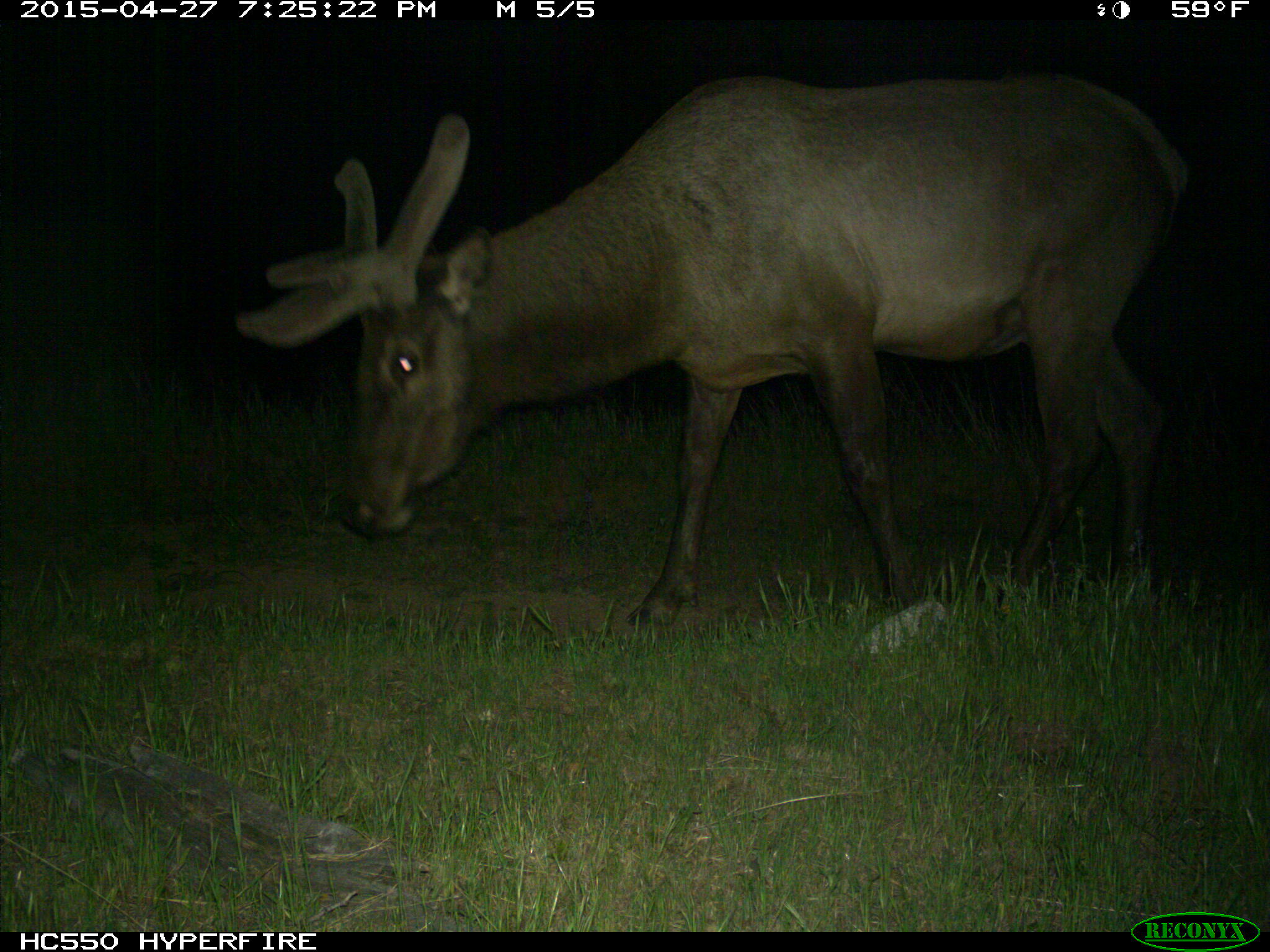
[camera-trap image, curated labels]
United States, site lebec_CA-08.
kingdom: Animalia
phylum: Chordata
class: Mammalia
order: Artiodactyla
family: Cervidae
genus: Cervus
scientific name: Cervus canadensis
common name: elk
Cervus canadensis (elk).